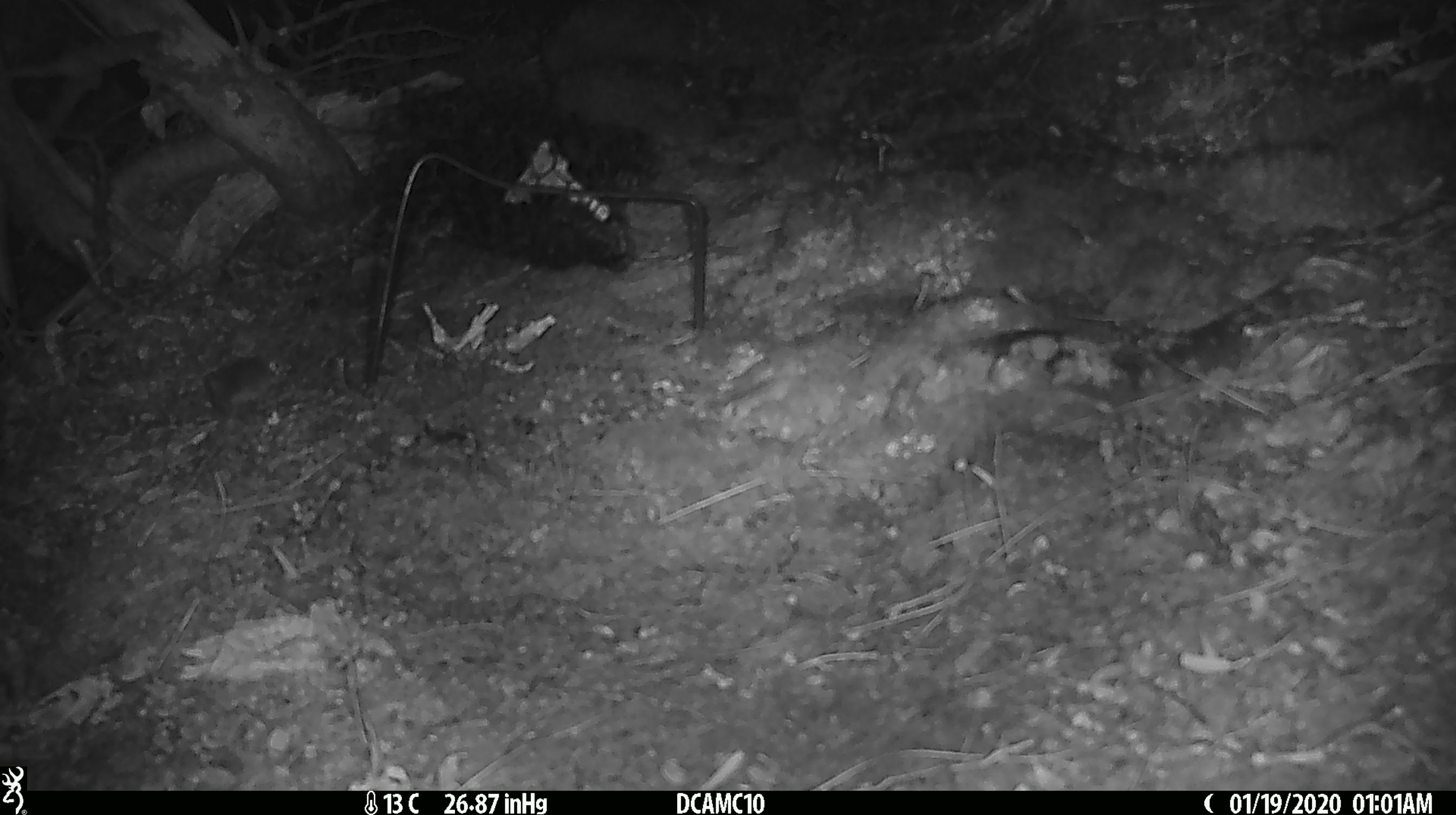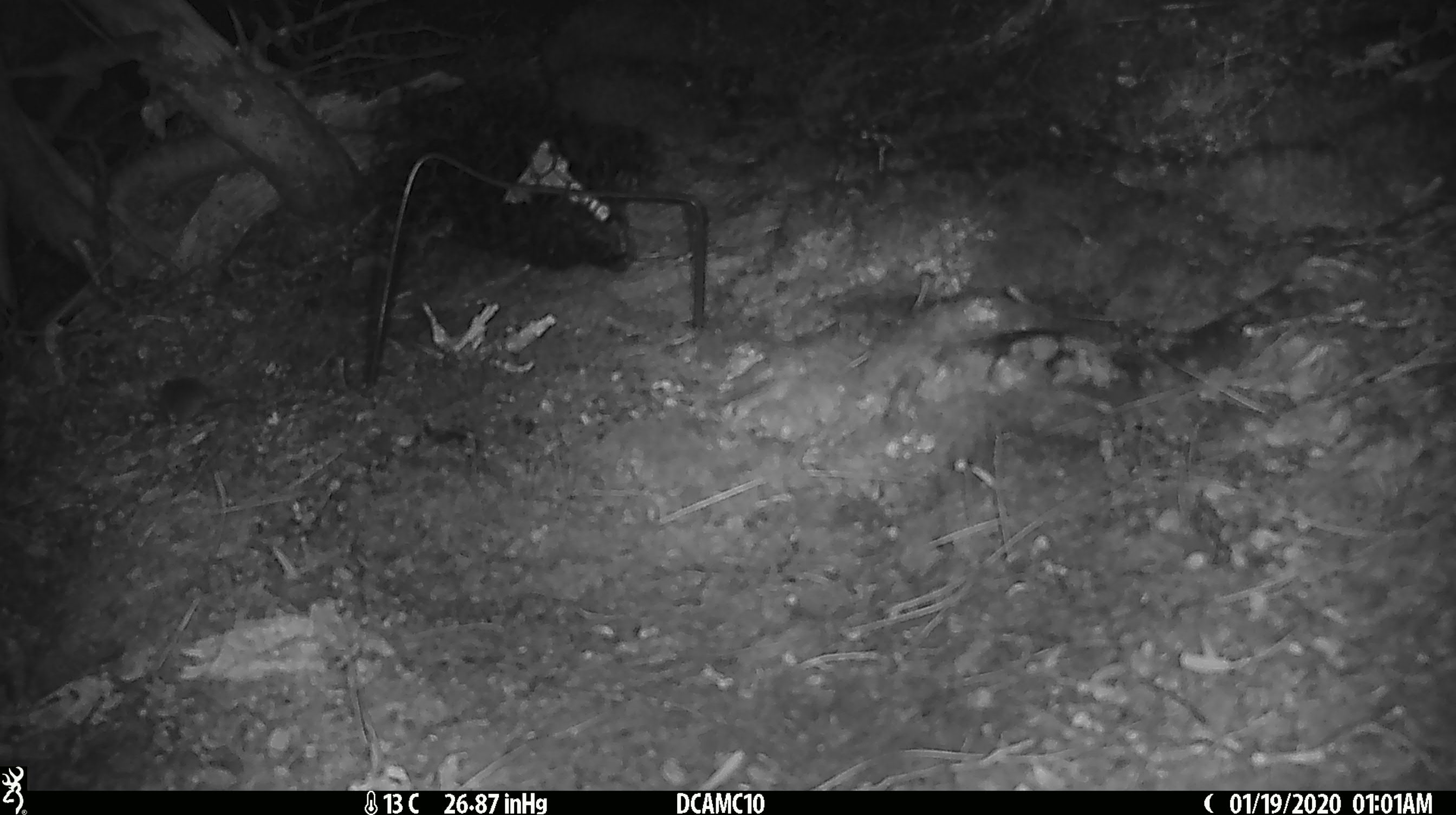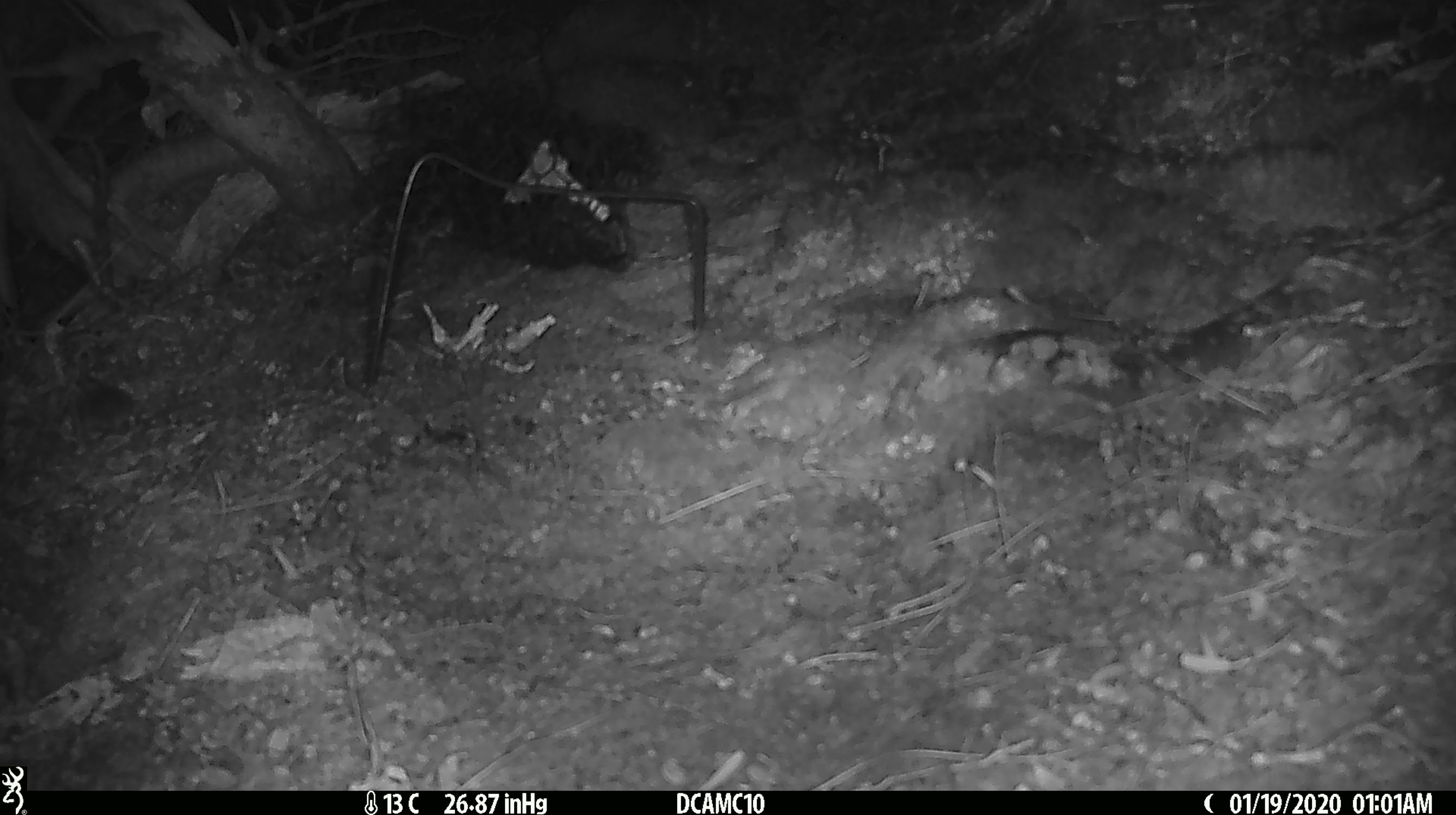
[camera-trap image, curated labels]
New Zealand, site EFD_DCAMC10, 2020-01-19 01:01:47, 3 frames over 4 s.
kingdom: Animalia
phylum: Chordata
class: Mammalia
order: Rodentia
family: Muridae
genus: Mus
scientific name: Mus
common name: mouse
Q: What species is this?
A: Mouse (Mus).